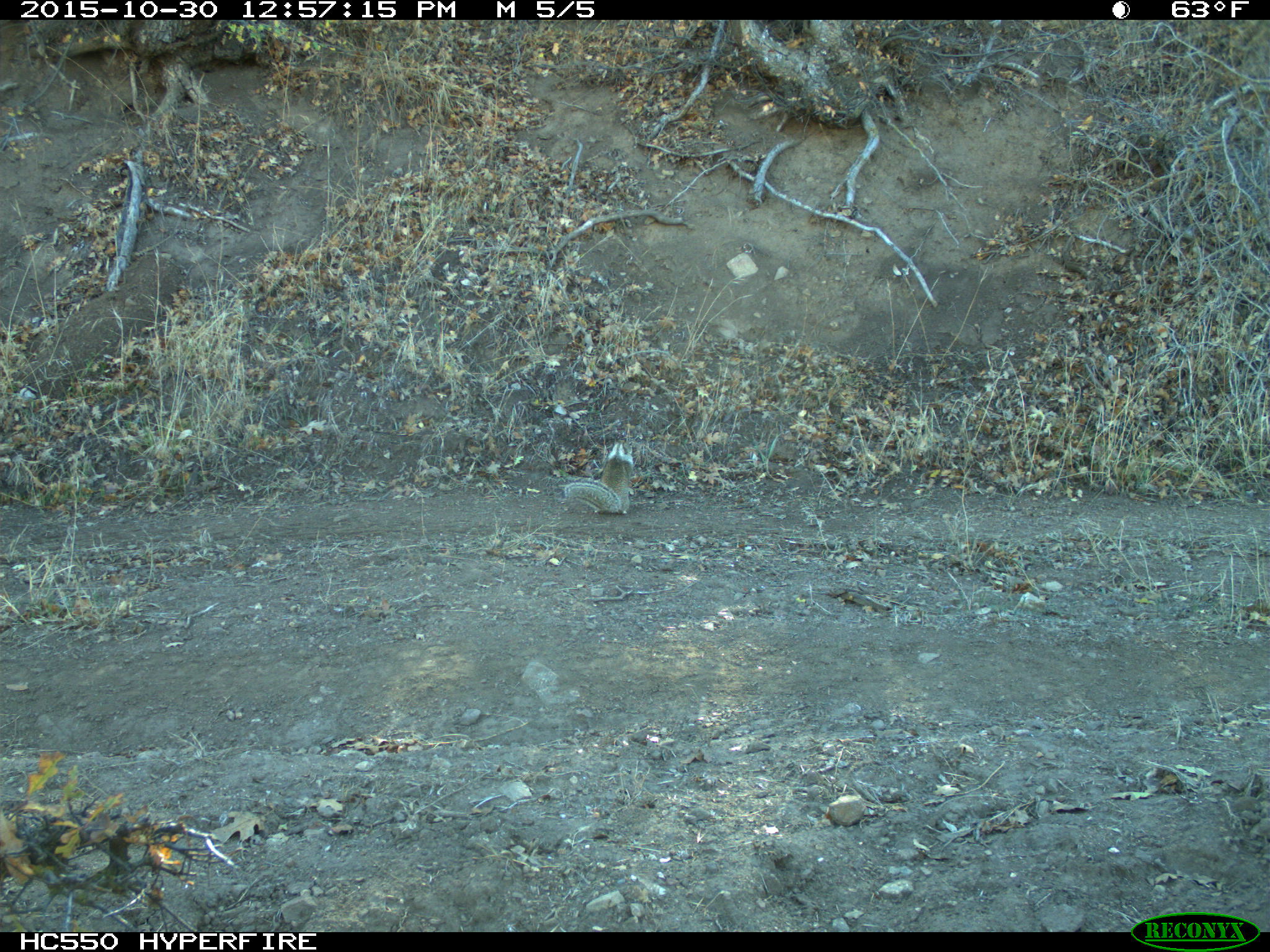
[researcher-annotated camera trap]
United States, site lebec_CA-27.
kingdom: Animalia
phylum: Chordata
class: Mammalia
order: Rodentia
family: Sciuridae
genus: Otospermophilus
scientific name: Otospermophilus beecheyi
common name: california ground squirrel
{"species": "Otospermophilus beecheyi (california ground squirrel)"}